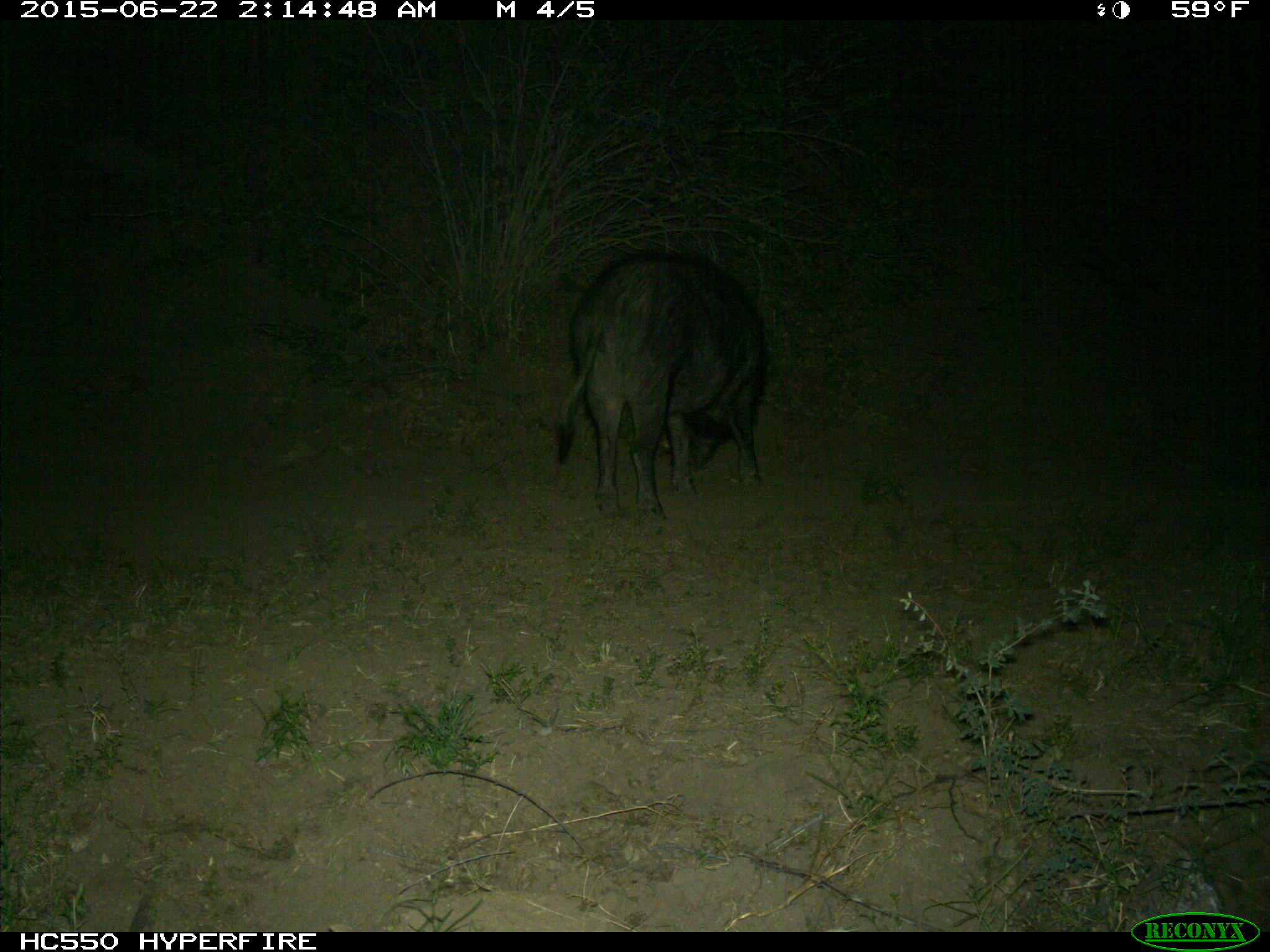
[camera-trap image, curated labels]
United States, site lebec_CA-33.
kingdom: Animalia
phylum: Chordata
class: Mammalia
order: Artiodactyla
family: Suidae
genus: Sus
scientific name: Sus scrofa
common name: wild boar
Sus scrofa (wild boar).